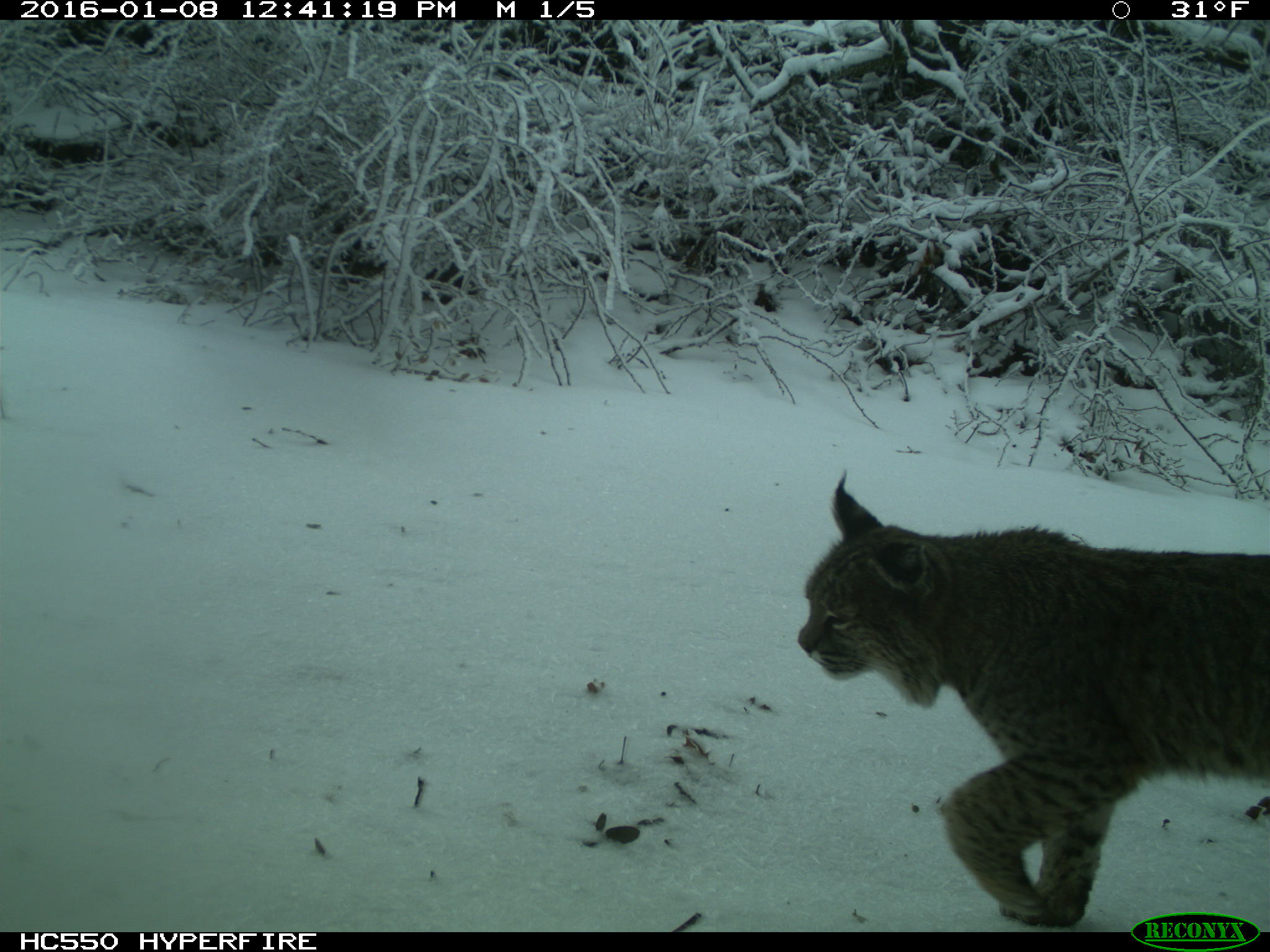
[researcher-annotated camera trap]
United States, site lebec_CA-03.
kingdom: Animalia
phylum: Chordata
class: Mammalia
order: Carnivora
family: Felidae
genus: Lynx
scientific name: Lynx rufus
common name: bobcat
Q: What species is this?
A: Lynx rufus (bobcat).